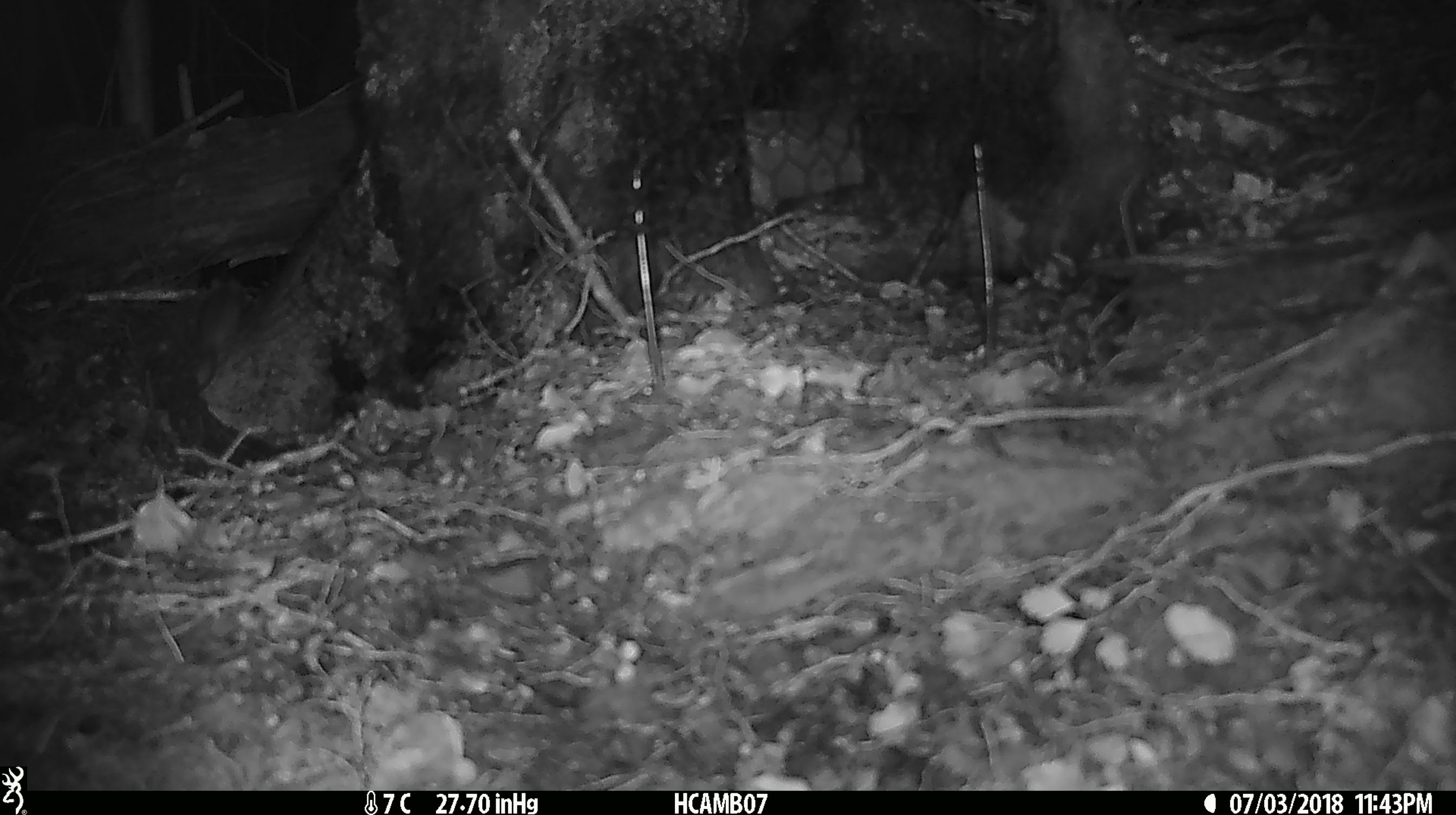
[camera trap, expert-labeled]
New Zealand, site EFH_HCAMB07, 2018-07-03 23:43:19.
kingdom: Animalia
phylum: Chordata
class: Mammalia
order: Rodentia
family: Muridae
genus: Mus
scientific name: Mus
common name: mouse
Mouse (Mus).